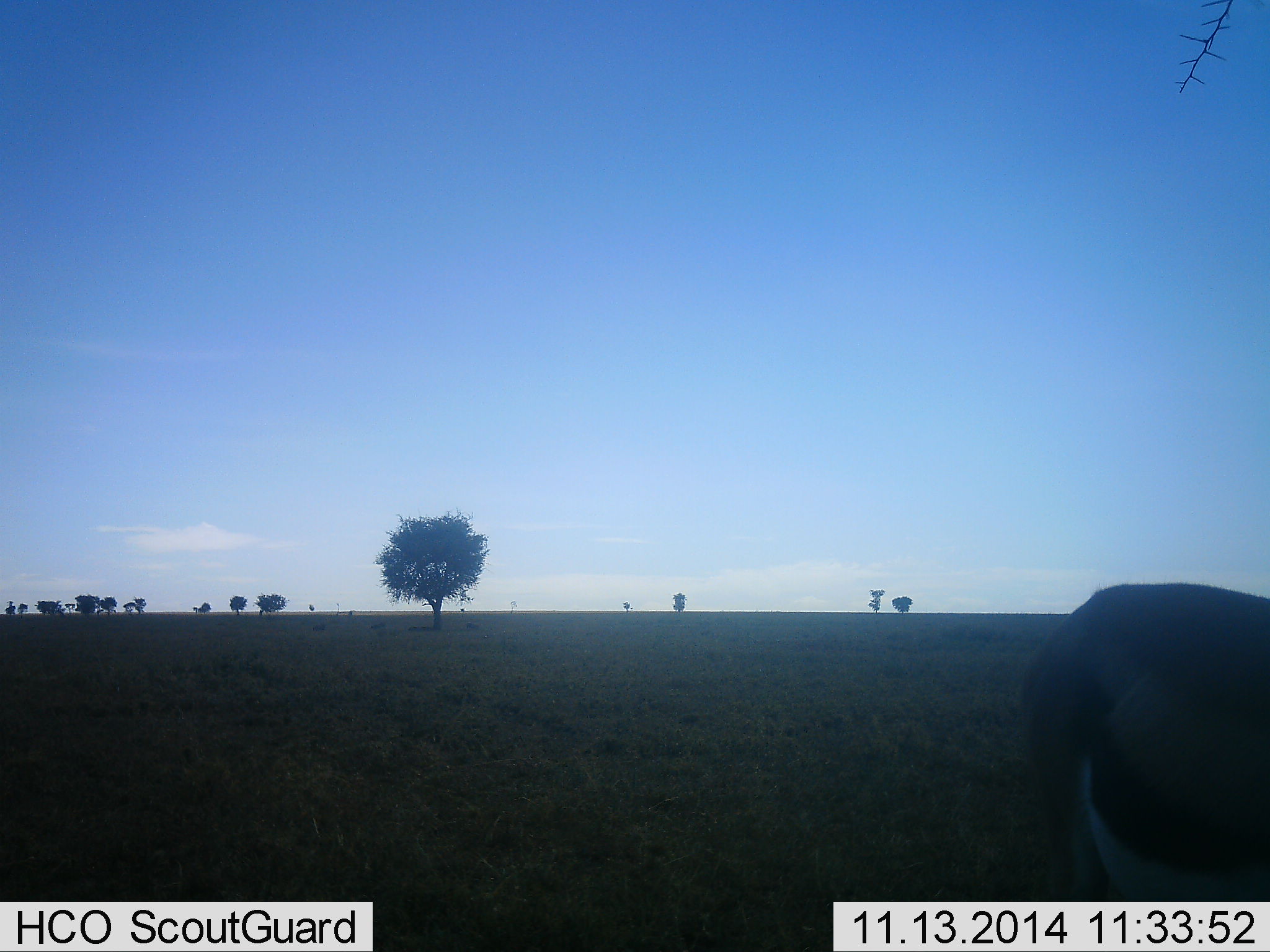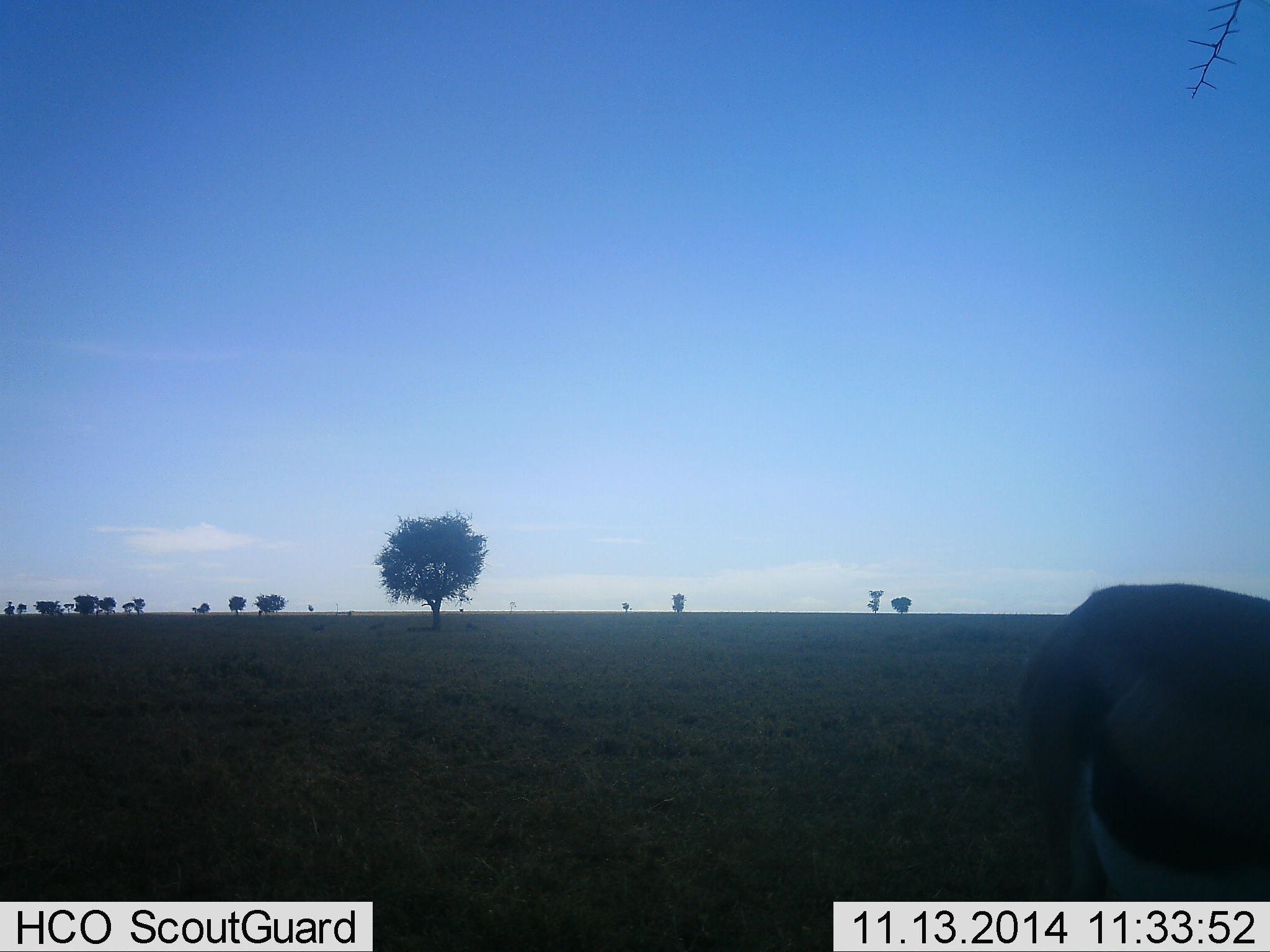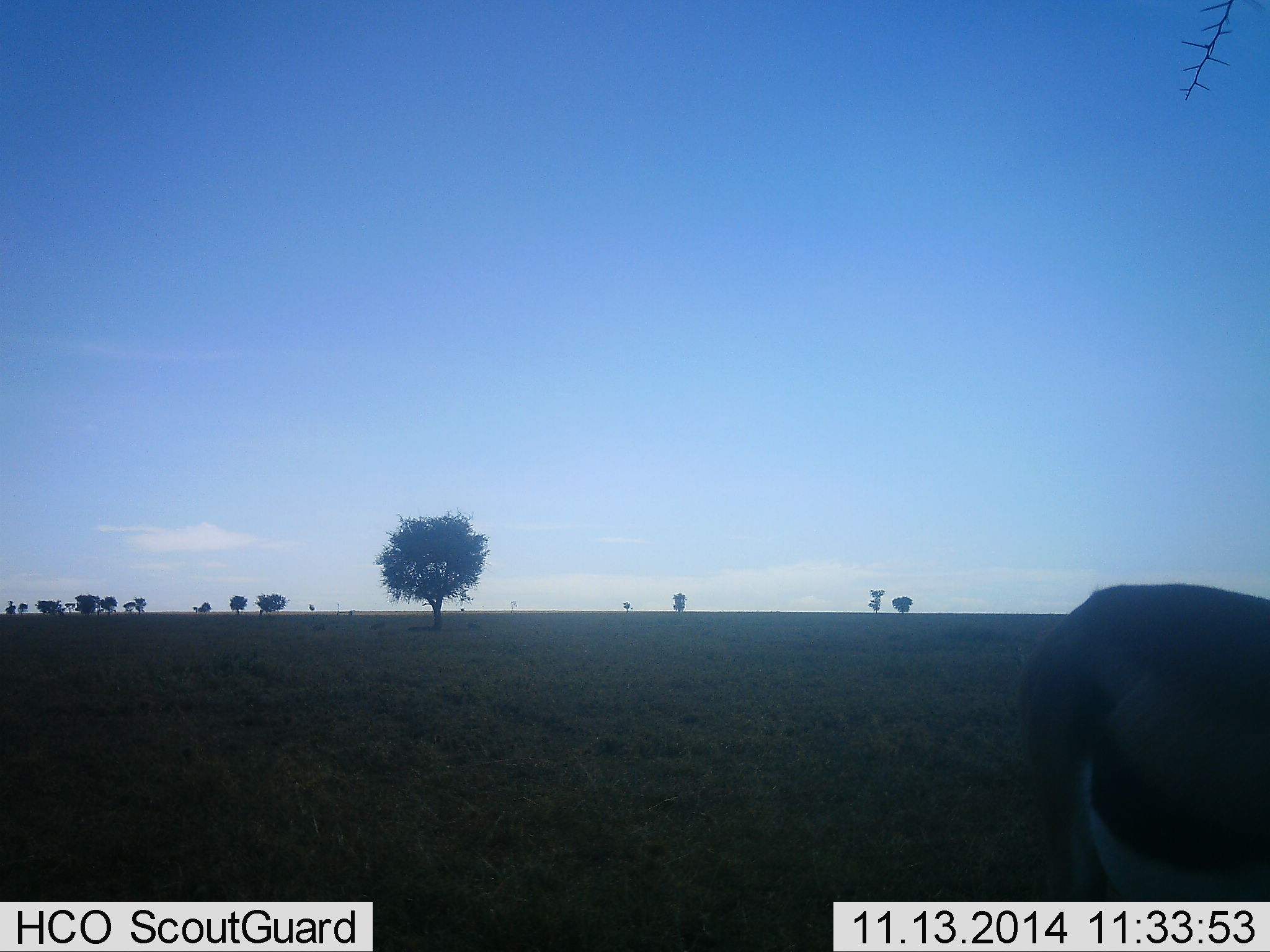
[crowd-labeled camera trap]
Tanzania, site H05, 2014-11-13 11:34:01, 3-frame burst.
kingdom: Animalia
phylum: Chordata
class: Mammalia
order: Artiodactyla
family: Bovidae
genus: Eudorcas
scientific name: Eudorcas thomsonii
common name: thomson's gazelle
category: gazellethomsons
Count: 1.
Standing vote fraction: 80%.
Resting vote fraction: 10%.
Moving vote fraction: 0%.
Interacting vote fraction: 0%.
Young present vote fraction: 0%.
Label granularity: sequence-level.